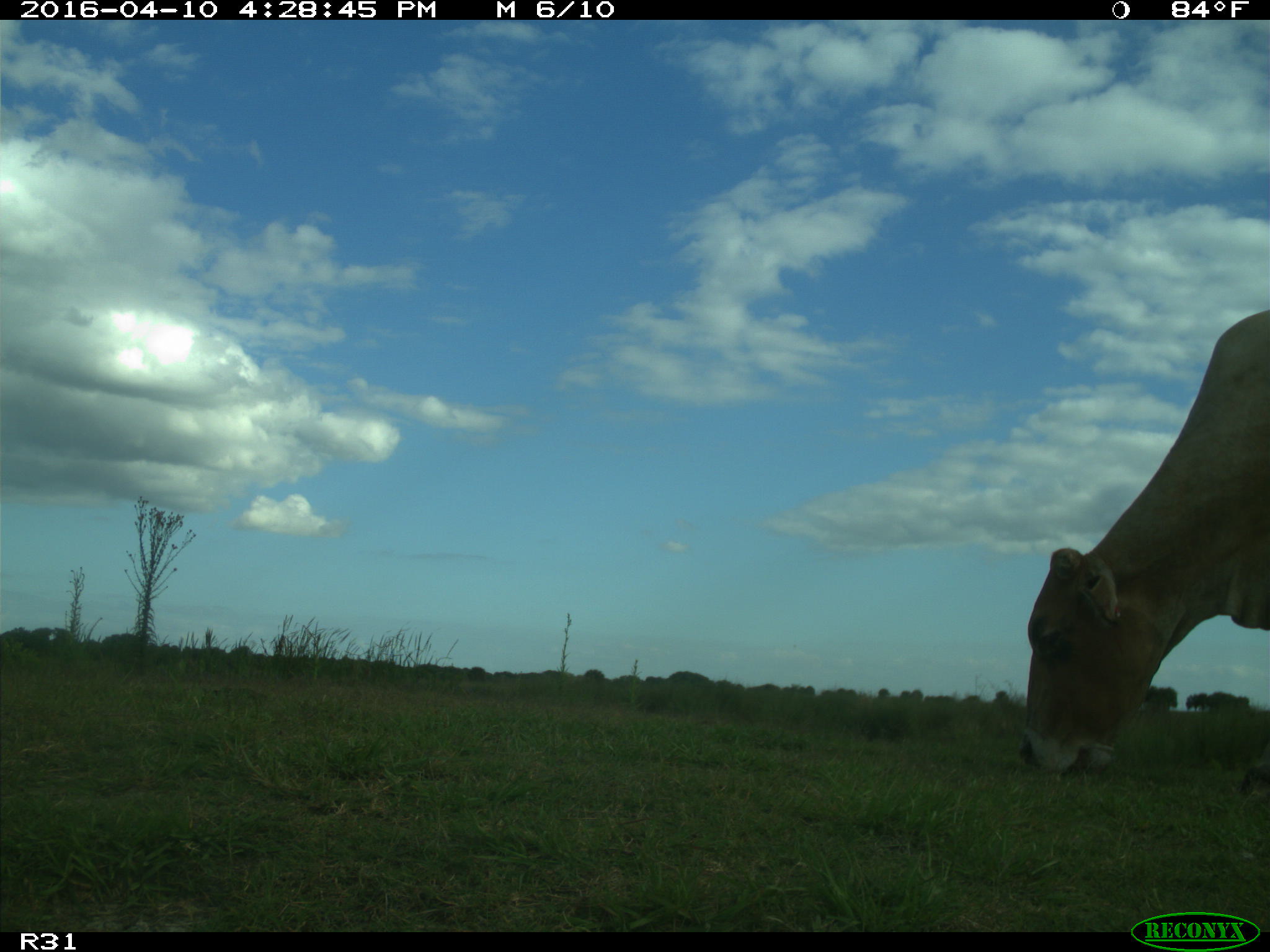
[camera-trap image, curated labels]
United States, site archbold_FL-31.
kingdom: Animalia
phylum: Chordata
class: Mammalia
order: Artiodactyla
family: Bovidae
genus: Bos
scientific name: Bos taurus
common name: domestic cow